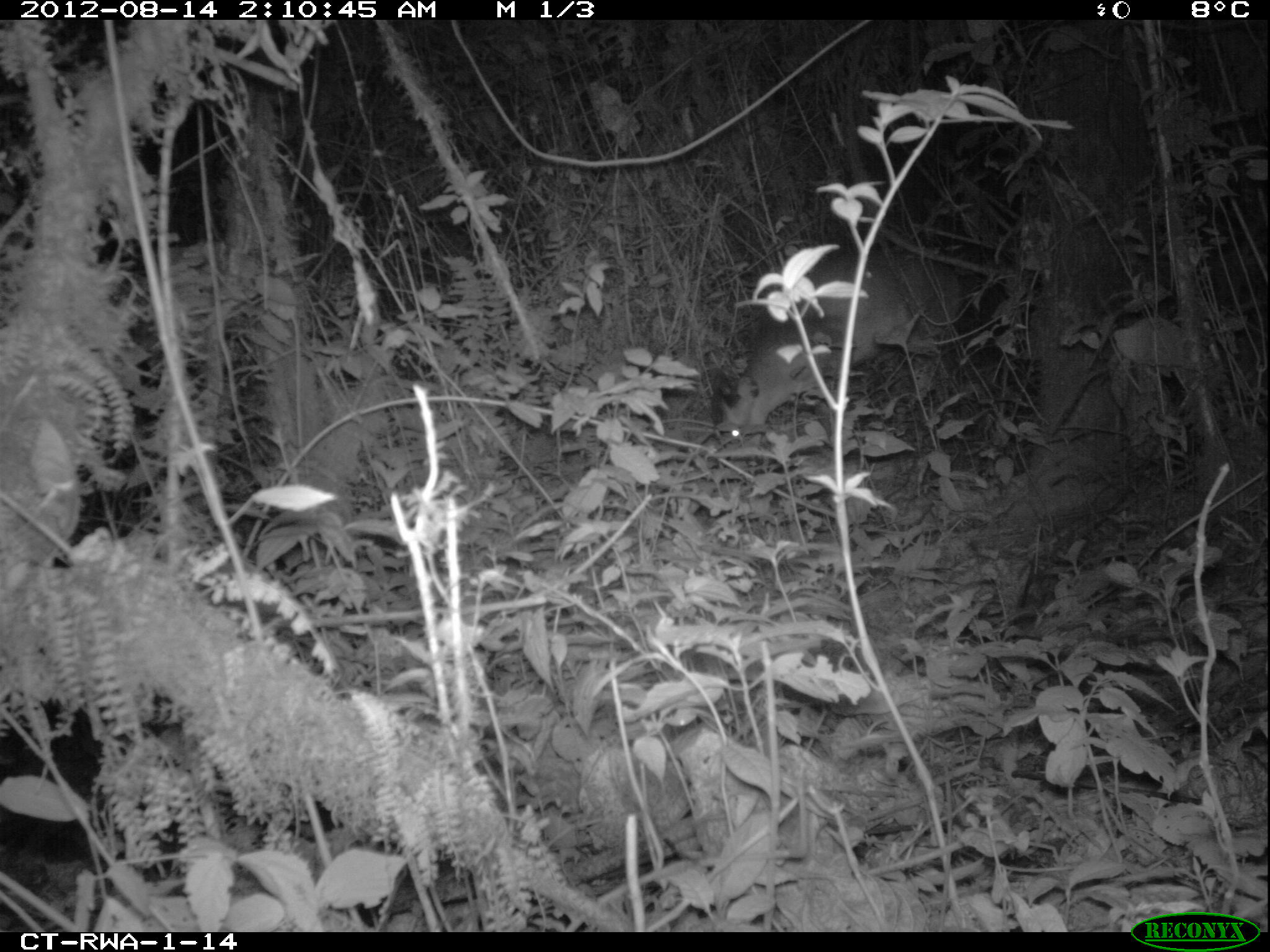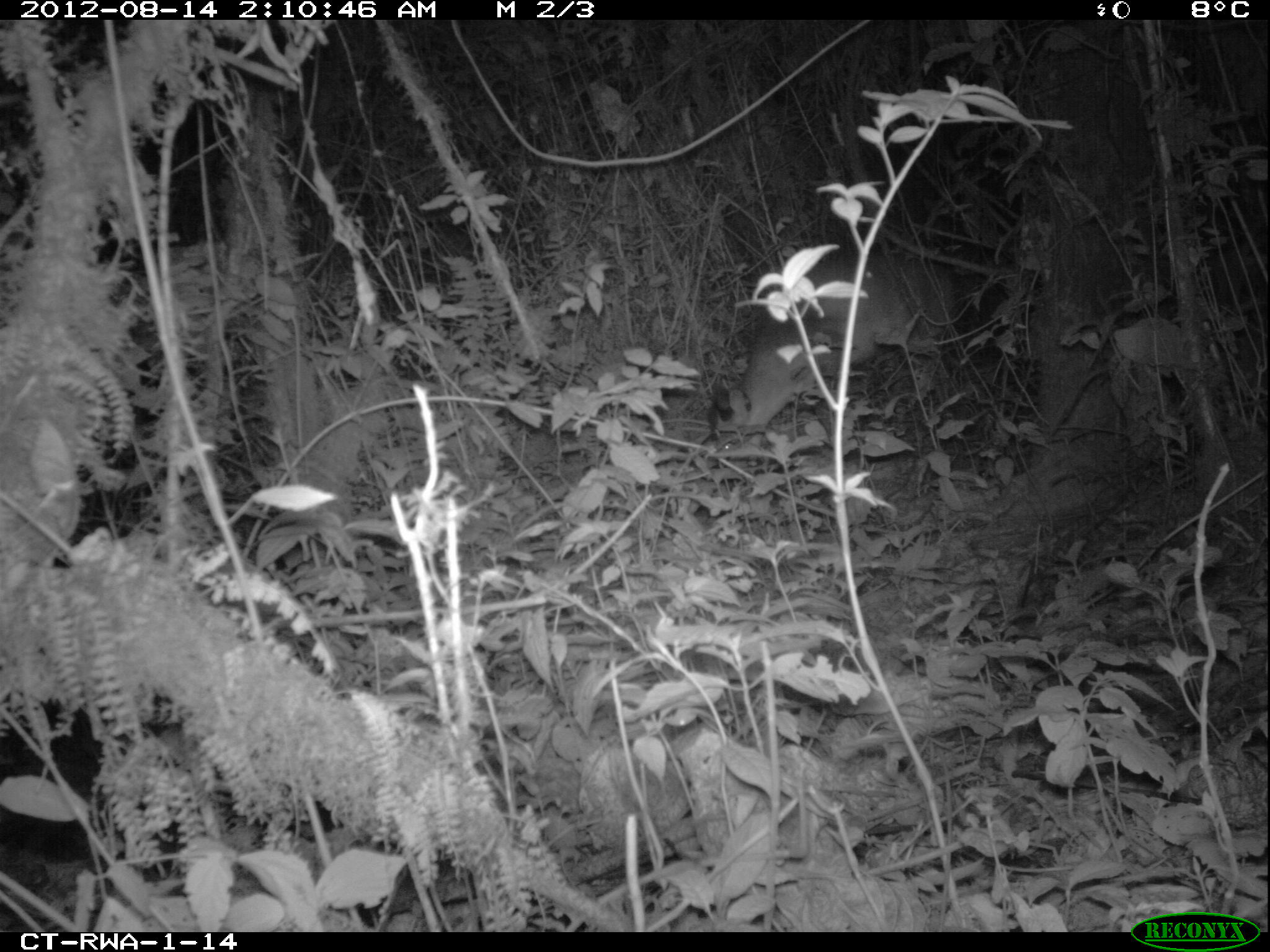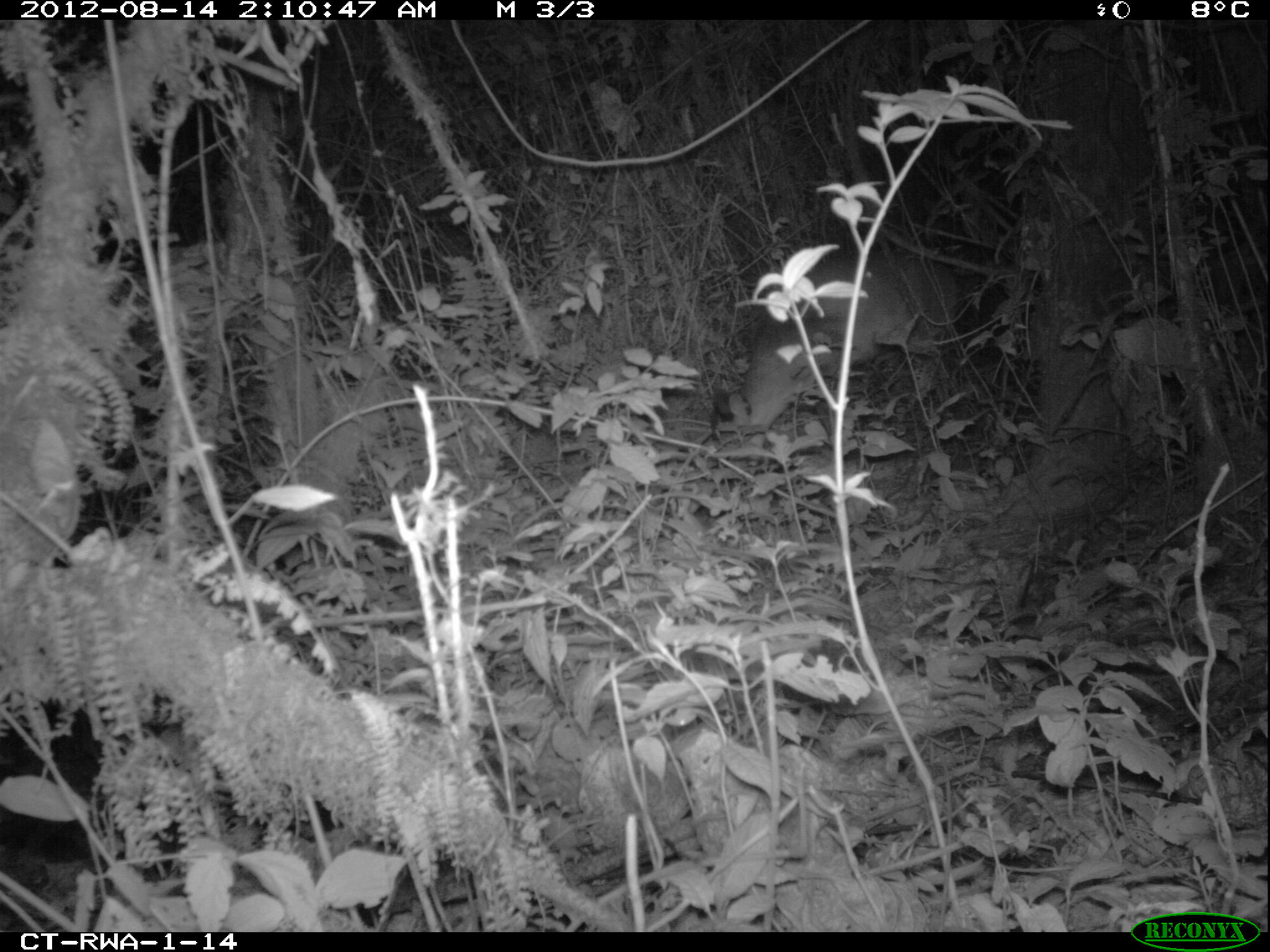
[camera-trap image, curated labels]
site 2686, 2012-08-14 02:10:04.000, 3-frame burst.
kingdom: Animalia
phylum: Chordata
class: Mammalia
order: Artiodactyla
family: Bovidae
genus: Cephalophus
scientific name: Cephalophus nigrifrons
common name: black-fronted duiker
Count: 1.